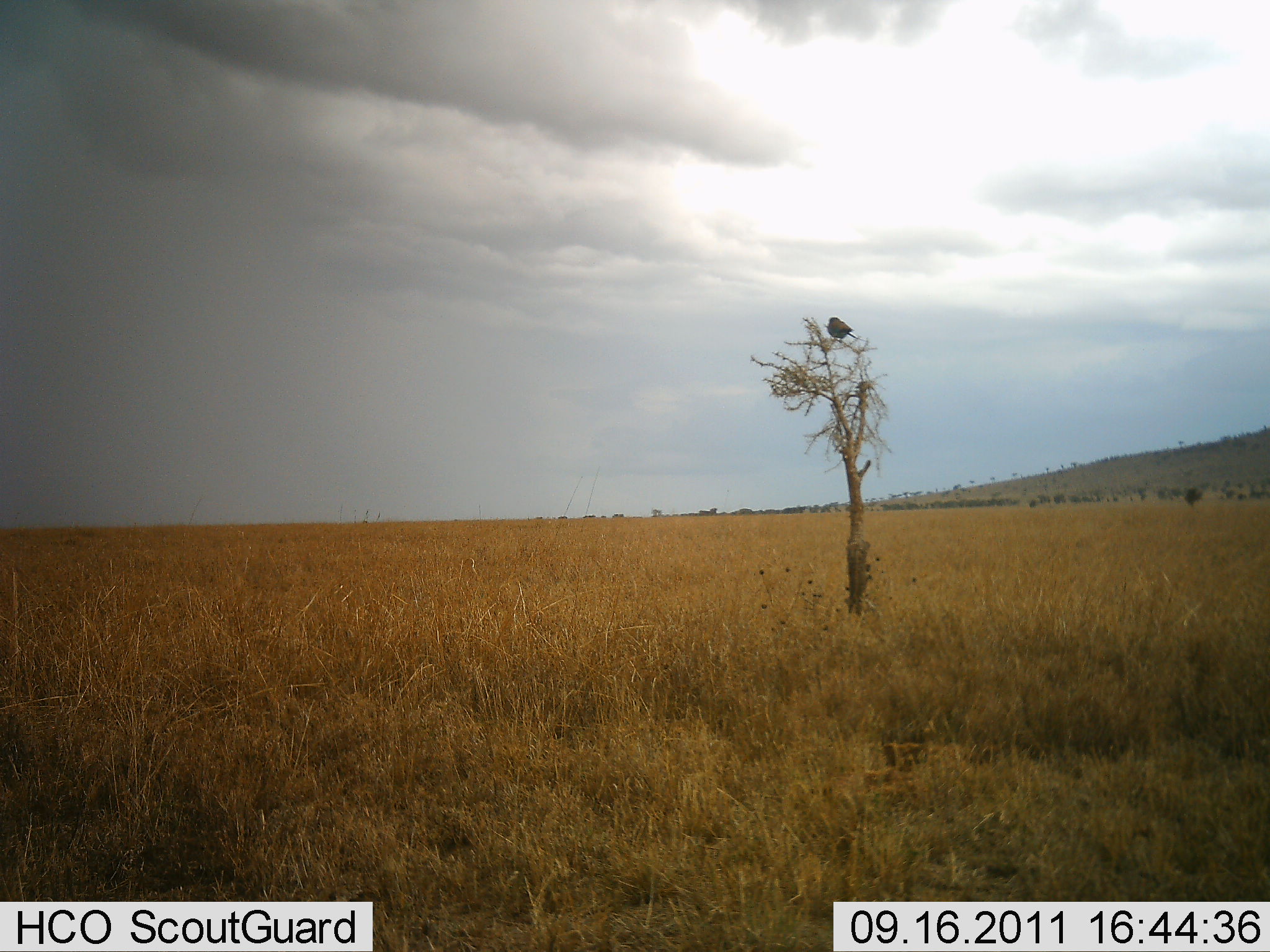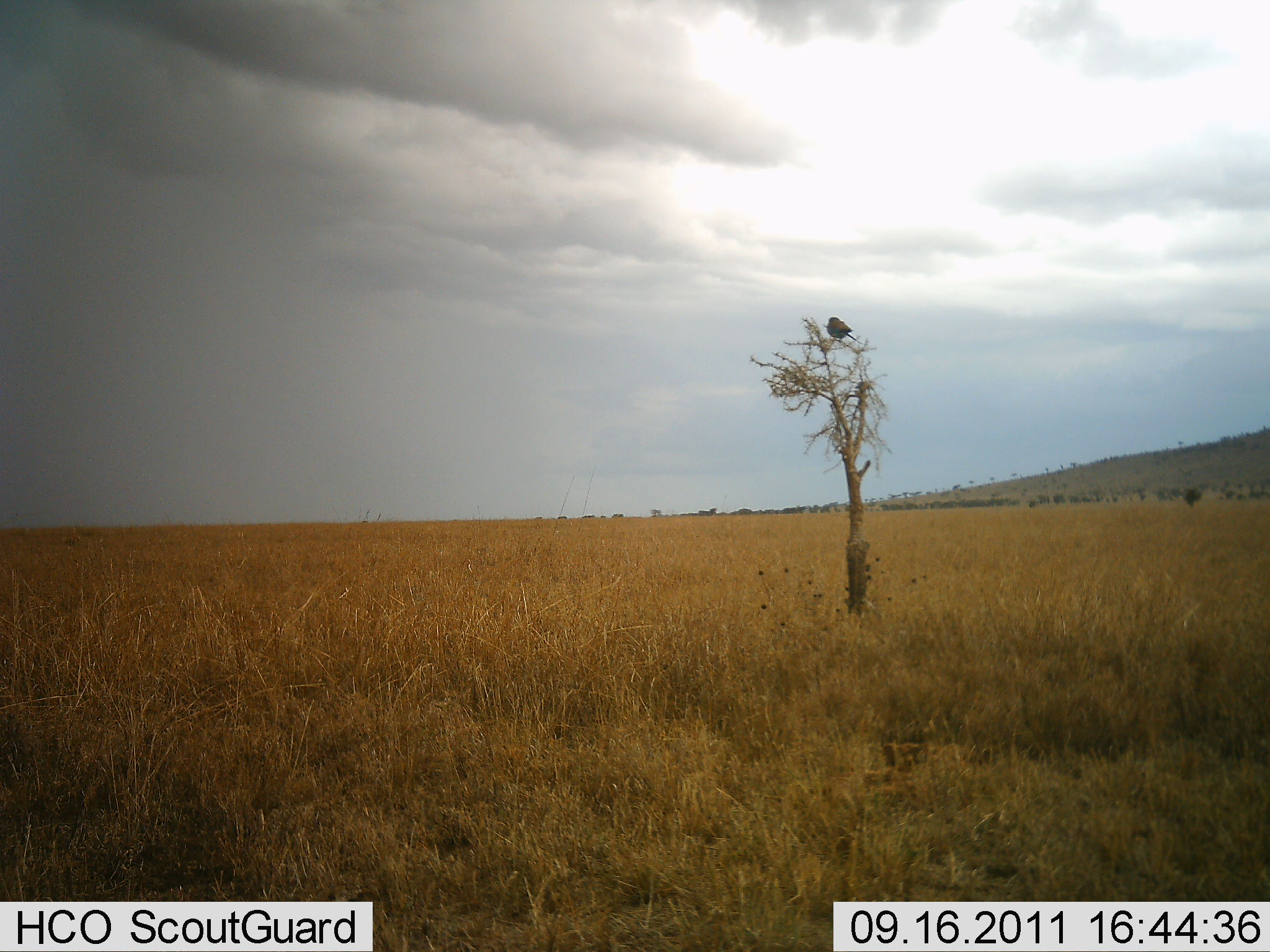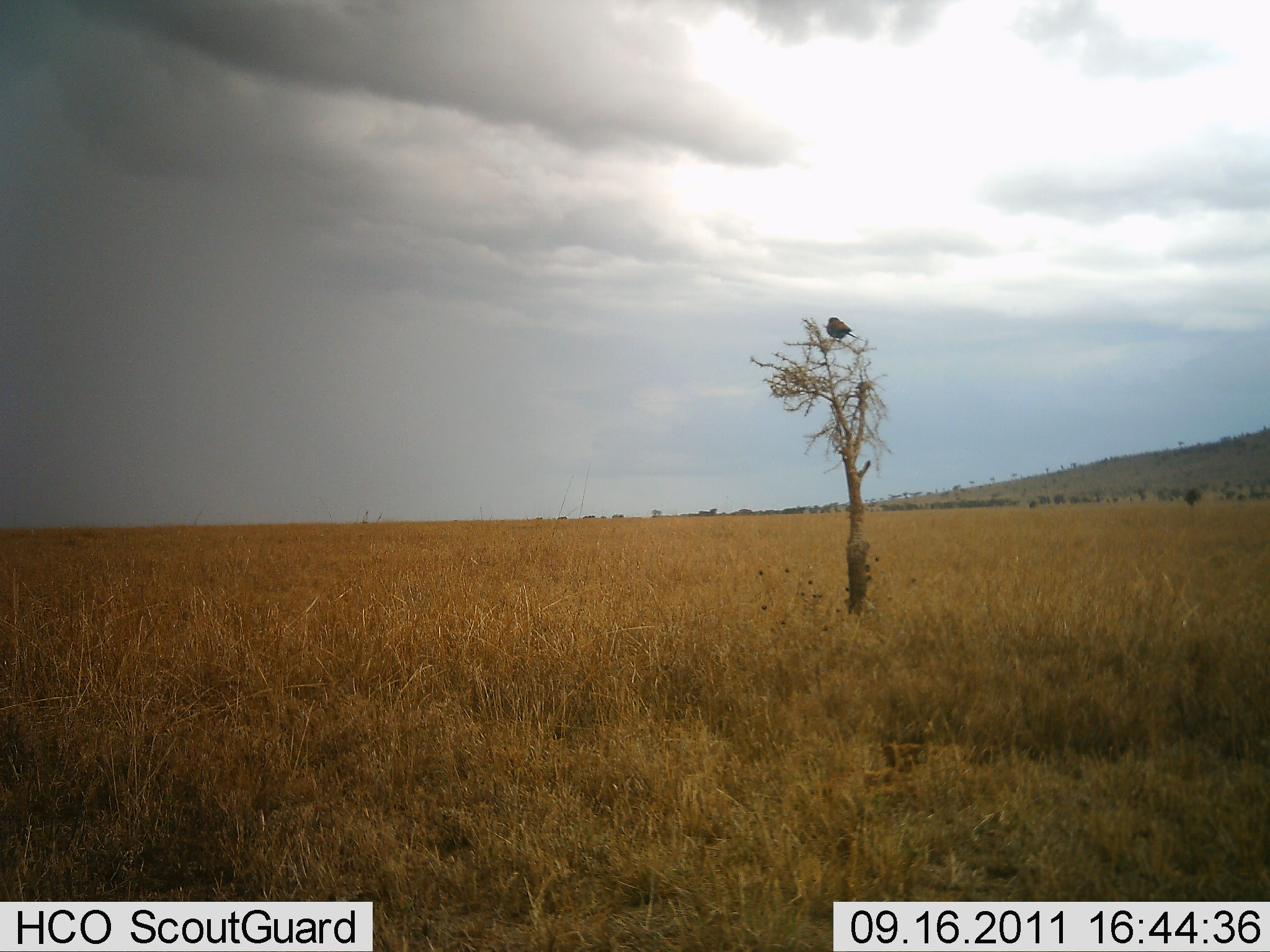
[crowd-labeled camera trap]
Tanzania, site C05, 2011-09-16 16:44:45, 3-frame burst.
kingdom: Animalia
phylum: Chordata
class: Aves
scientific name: Aves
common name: bird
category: otherbird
Otherbird (bird) (Aves), count 1. Behavior (volunteer vote fractions): standing 25%, resting 75%, moving 0%, interacting 0%. Young present (vote fraction): 0%. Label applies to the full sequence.